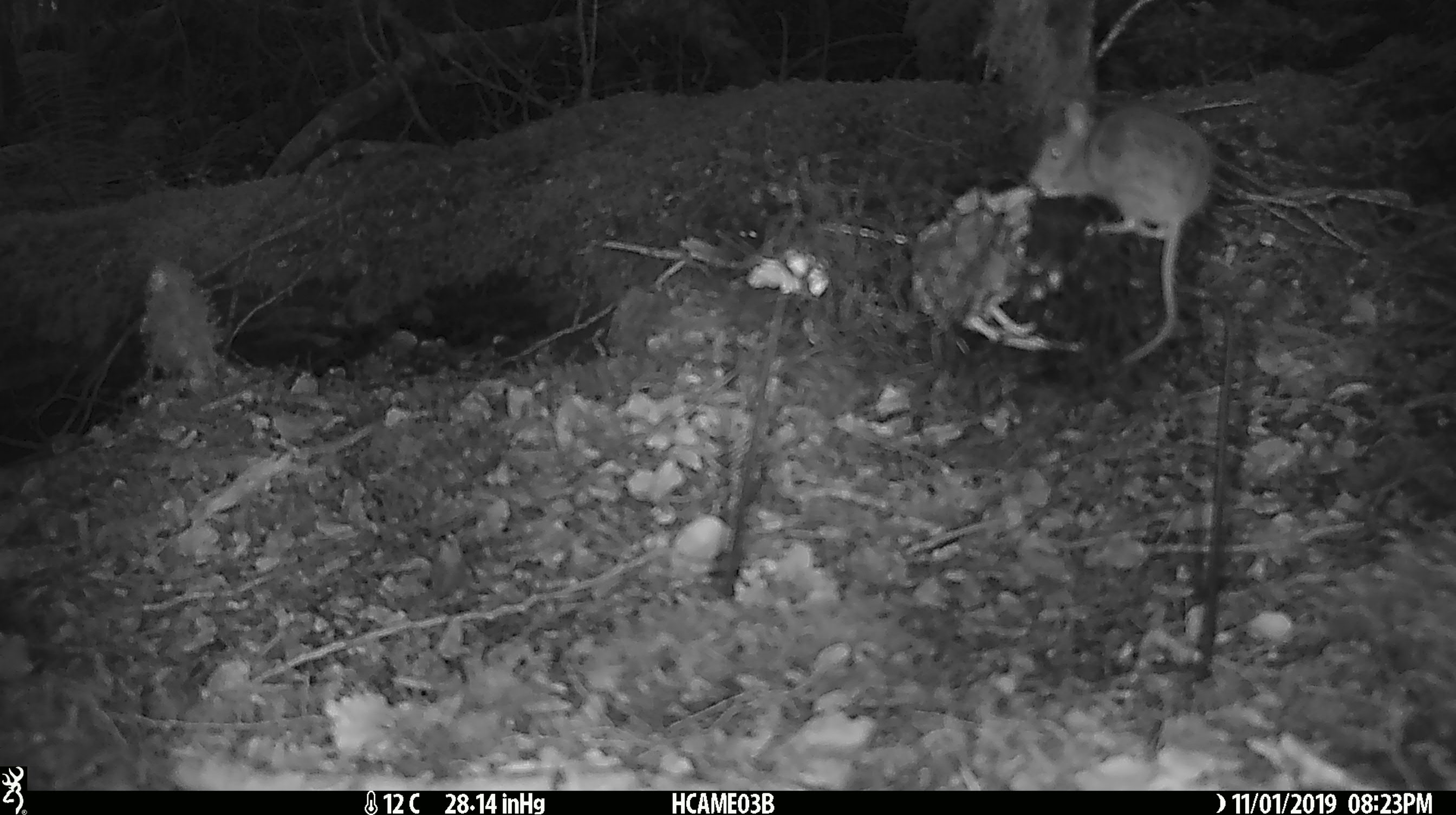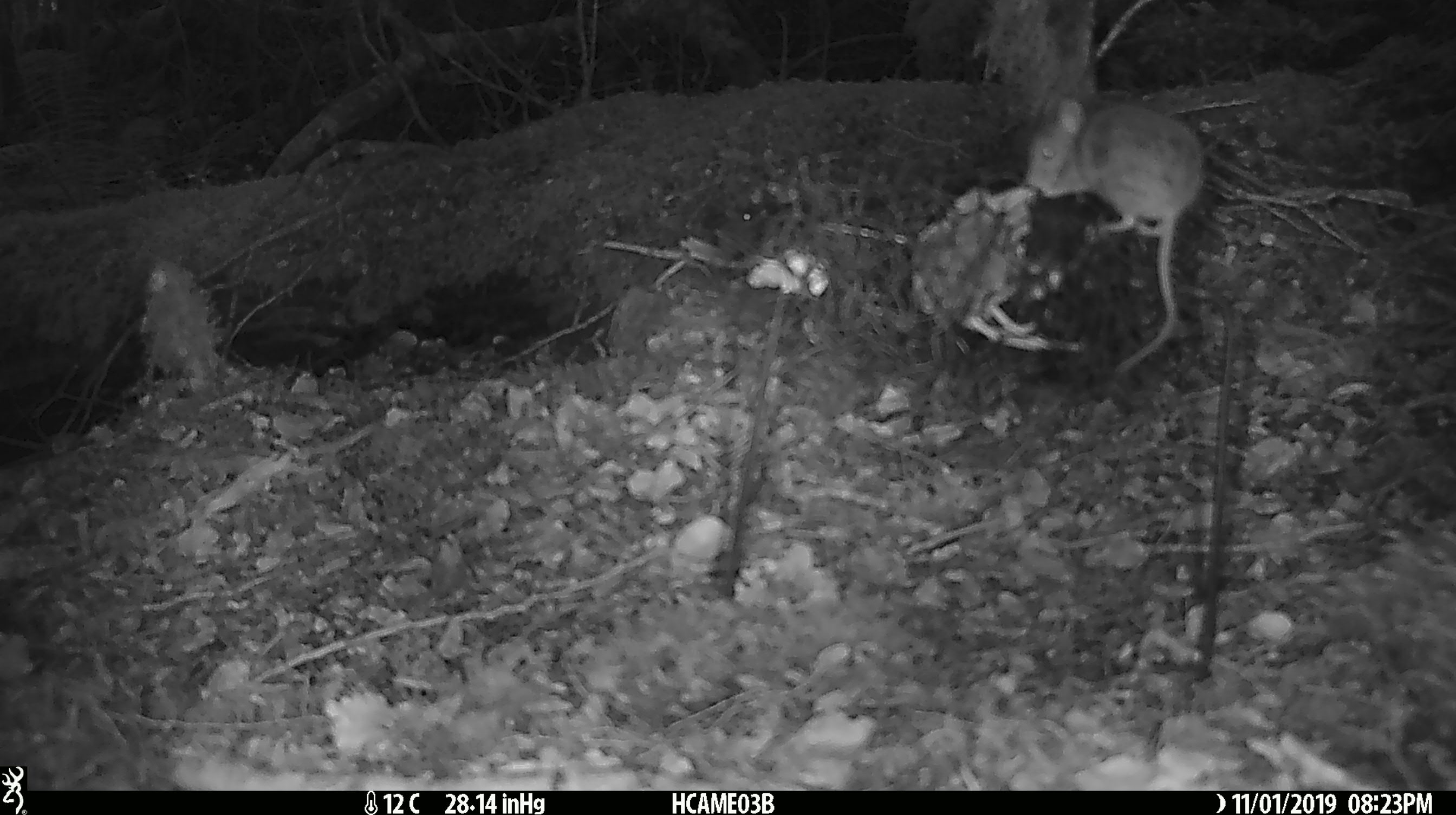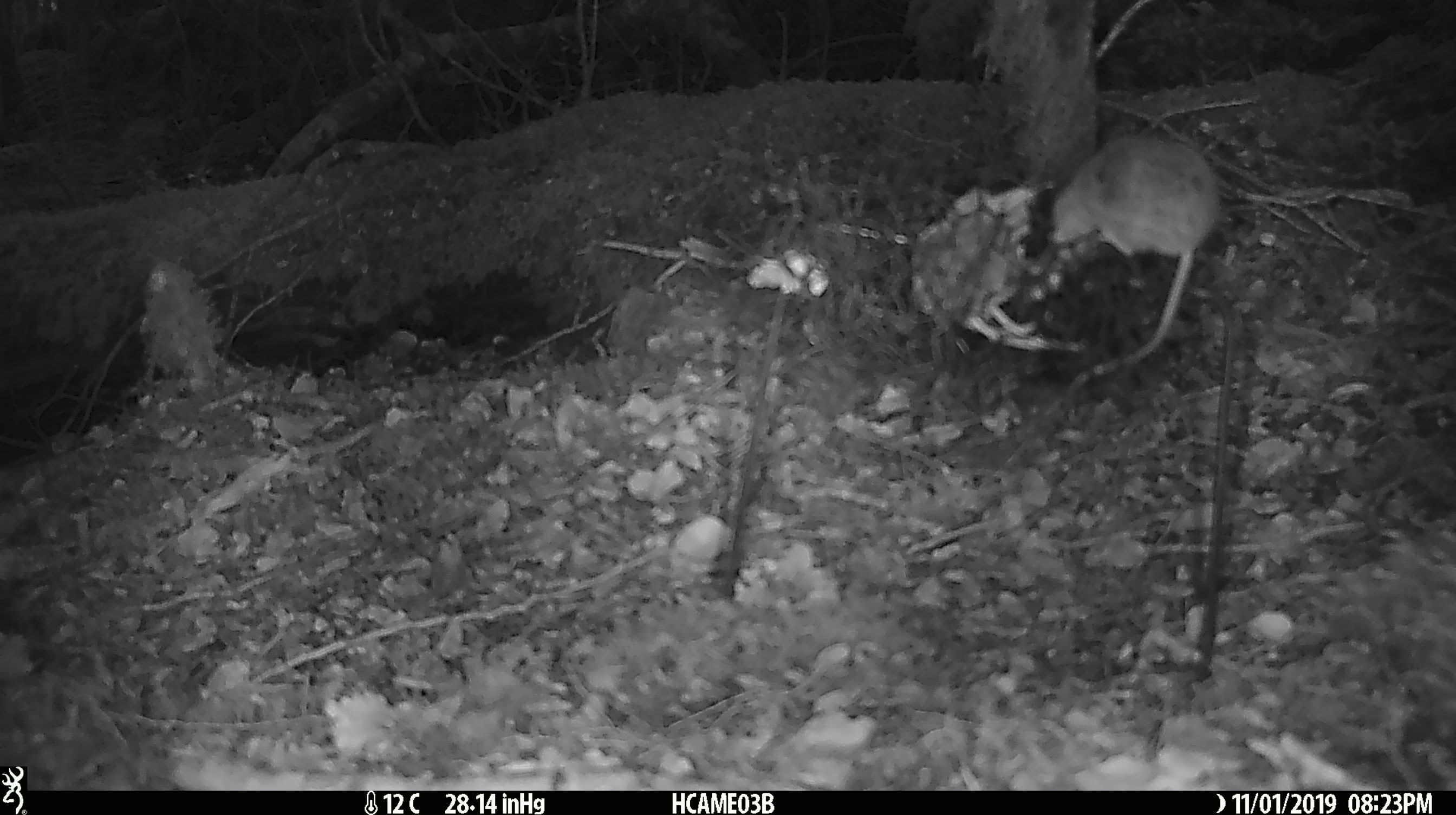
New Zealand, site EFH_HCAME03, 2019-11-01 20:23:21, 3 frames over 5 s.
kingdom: Animalia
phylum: Chordata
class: Mammalia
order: Rodentia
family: Muridae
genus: Mus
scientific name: Mus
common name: mouse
Mouse (Mus).